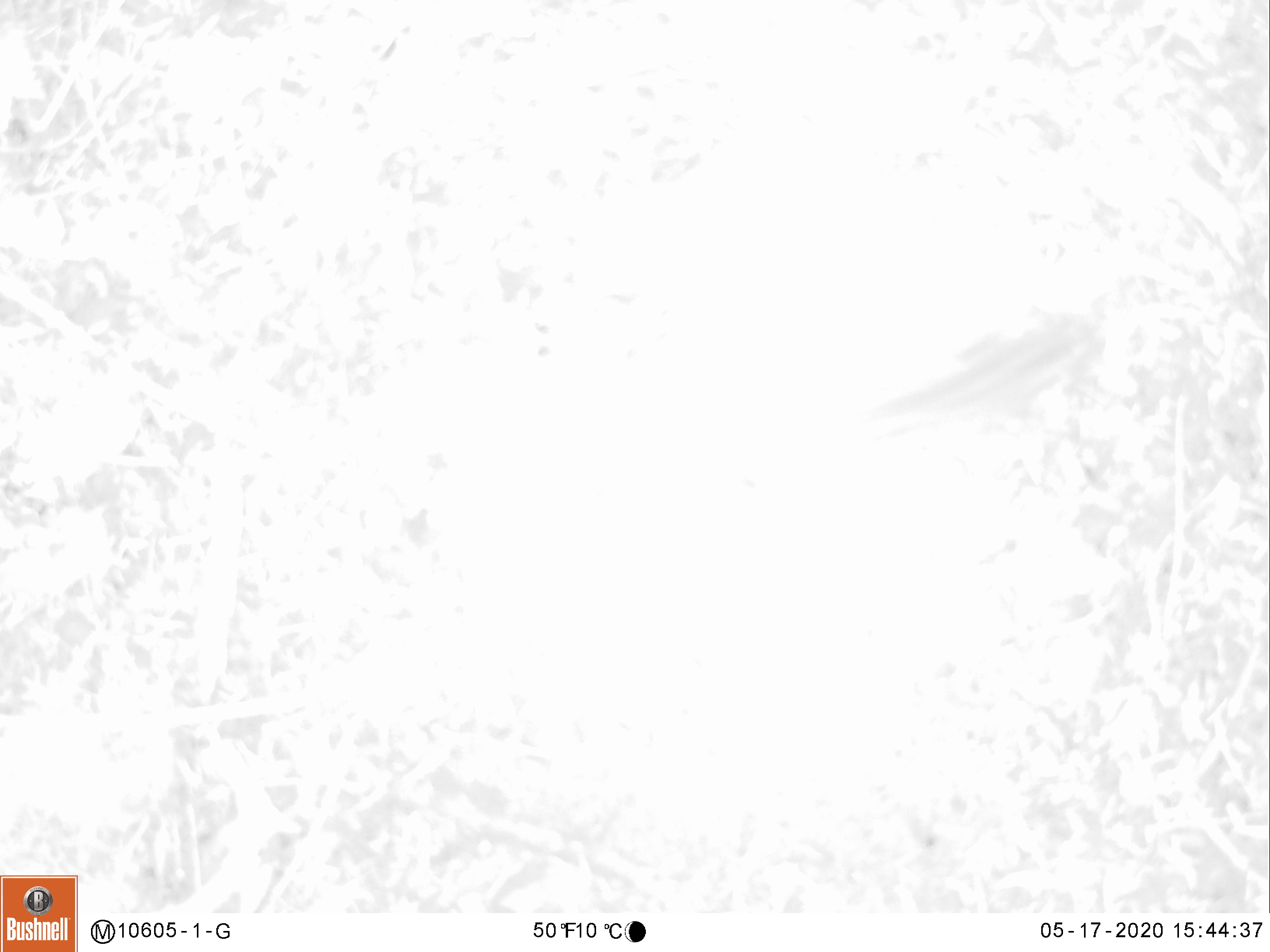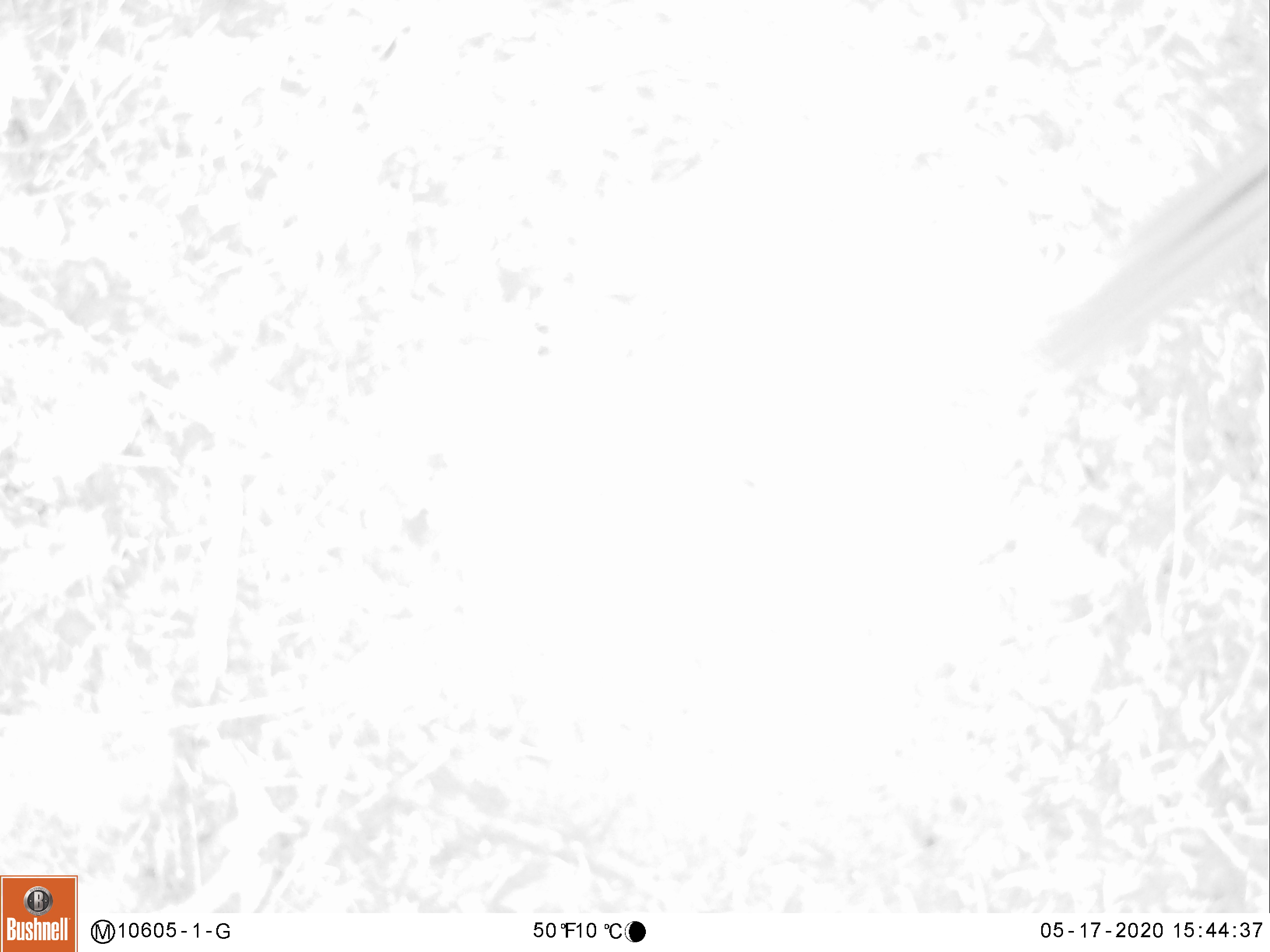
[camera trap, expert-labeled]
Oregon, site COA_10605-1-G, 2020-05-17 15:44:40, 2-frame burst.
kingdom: Animalia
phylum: Chordata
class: Mammalia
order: Rodentia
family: Sciuridae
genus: Neotamias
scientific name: Neotamias townsendii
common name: townsend's chipmunk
Townsend's chipmunk (Neotamias townsendii).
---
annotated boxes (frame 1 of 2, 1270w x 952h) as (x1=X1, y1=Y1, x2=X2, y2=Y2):
townsend's chipmunk: (x1=847, y1=303, x2=1110, y2=435)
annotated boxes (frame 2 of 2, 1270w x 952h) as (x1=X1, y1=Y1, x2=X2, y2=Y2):
townsend's chipmunk: (x1=1019, y1=137, x2=1266, y2=382)